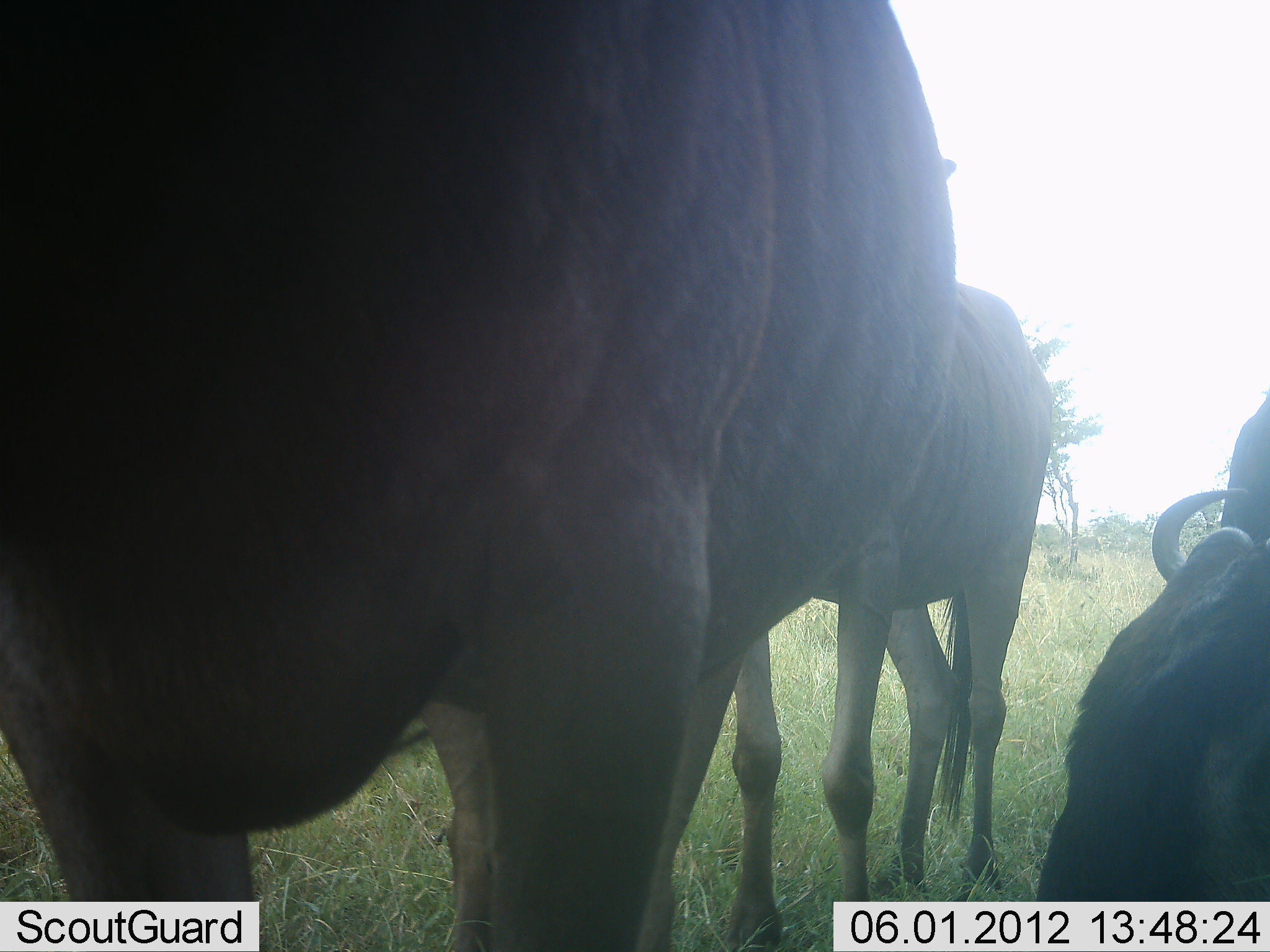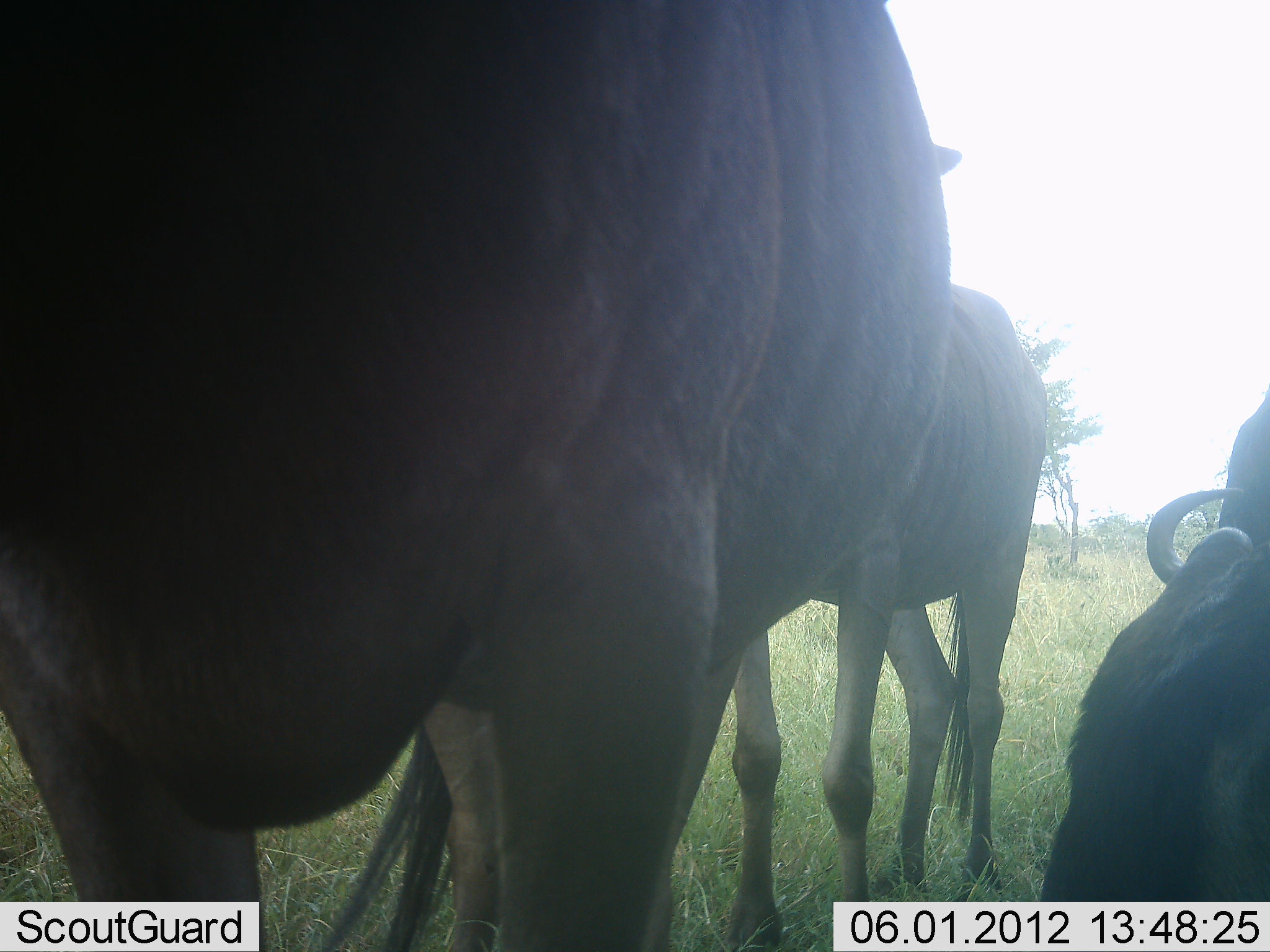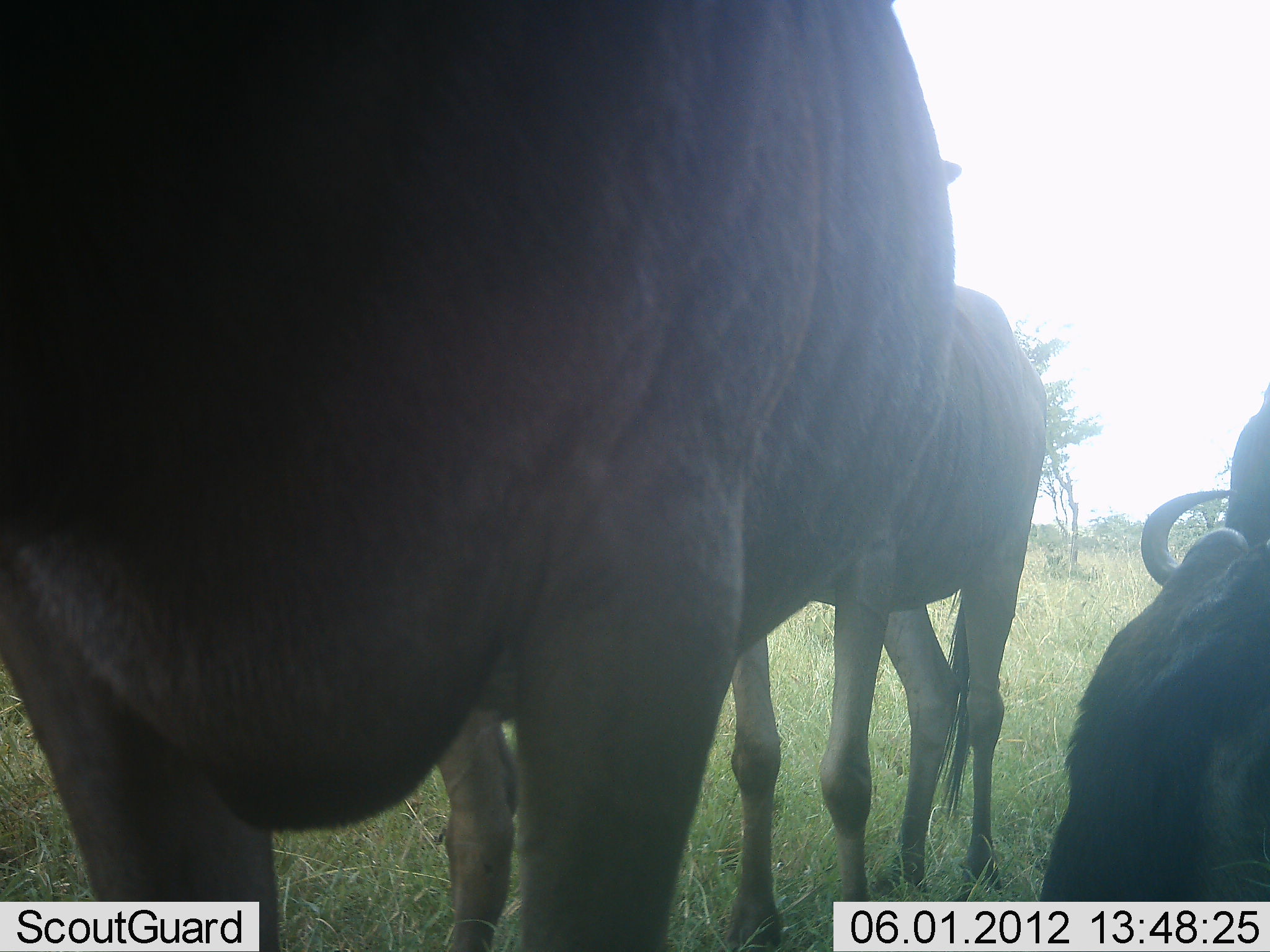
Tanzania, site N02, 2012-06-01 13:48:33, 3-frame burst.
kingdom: Animalia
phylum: Chordata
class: Mammalia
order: Artiodactyla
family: Bovidae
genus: Connochaetes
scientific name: Connochaetes taurinus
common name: blue wildebeest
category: wildebeest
Wildebeest (blue wildebeest) (Connochaetes taurinus), count 4. Behavior (volunteer vote fractions): standing 90%, resting 40%, moving 10%, interacting 0%. Young present (vote fraction): 0%. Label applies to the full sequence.